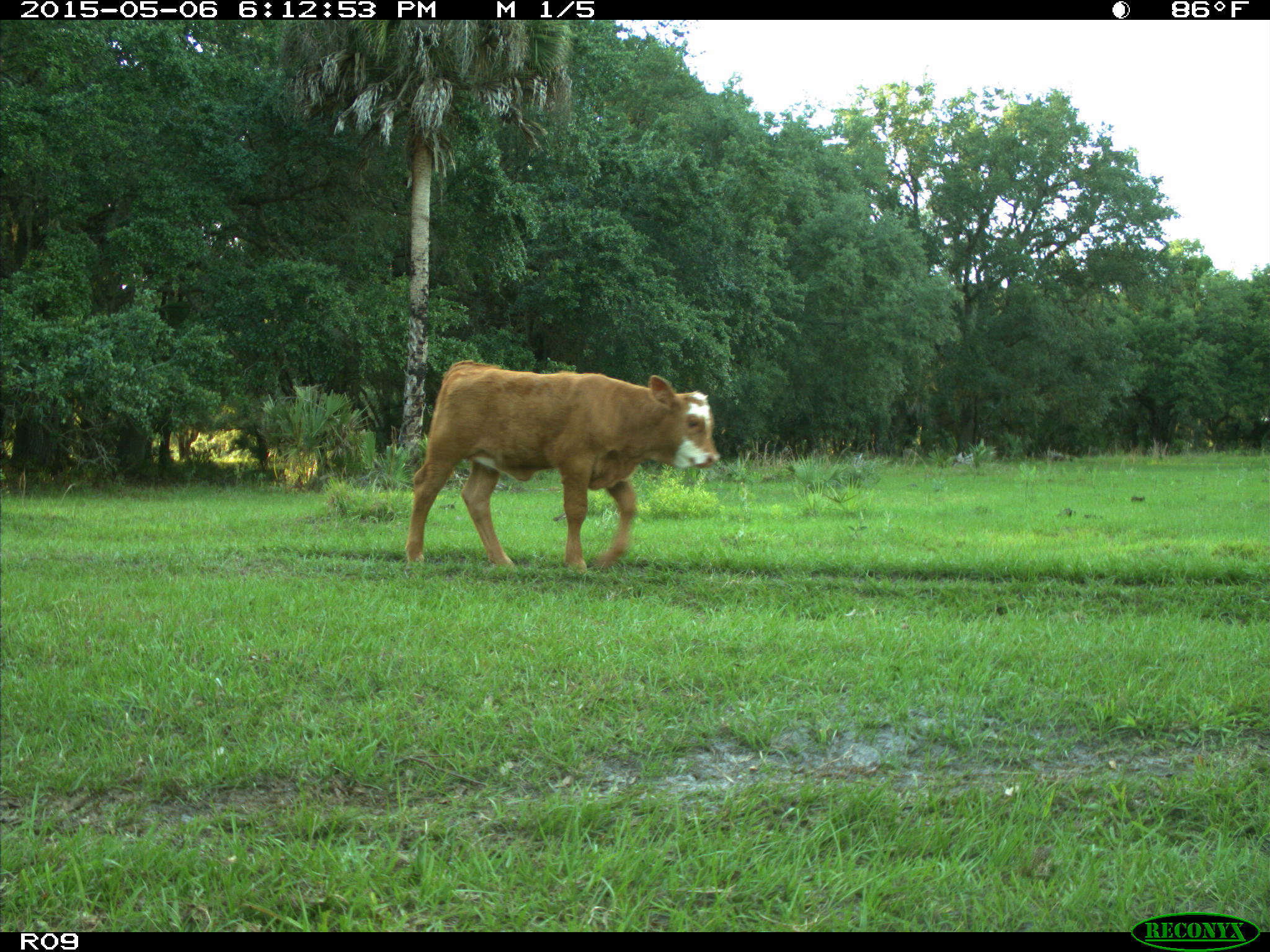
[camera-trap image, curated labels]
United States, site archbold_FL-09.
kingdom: Animalia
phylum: Chordata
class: Mammalia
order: Artiodactyla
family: Bovidae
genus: Bos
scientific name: Bos taurus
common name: domestic cow